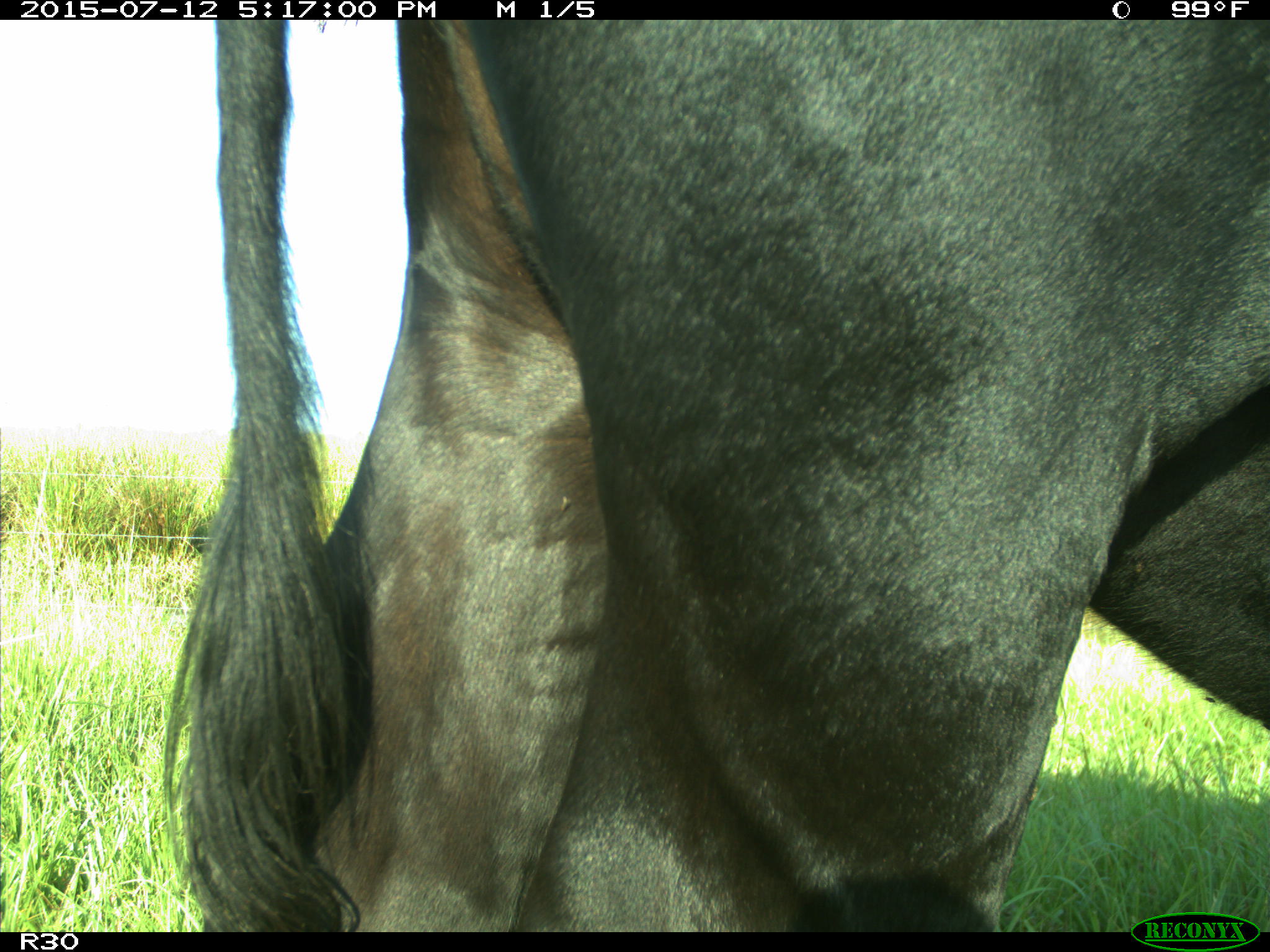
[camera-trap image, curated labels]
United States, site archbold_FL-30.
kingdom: Animalia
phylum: Chordata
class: Mammalia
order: Artiodactyla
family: Bovidae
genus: Bos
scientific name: Bos taurus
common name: domestic cow